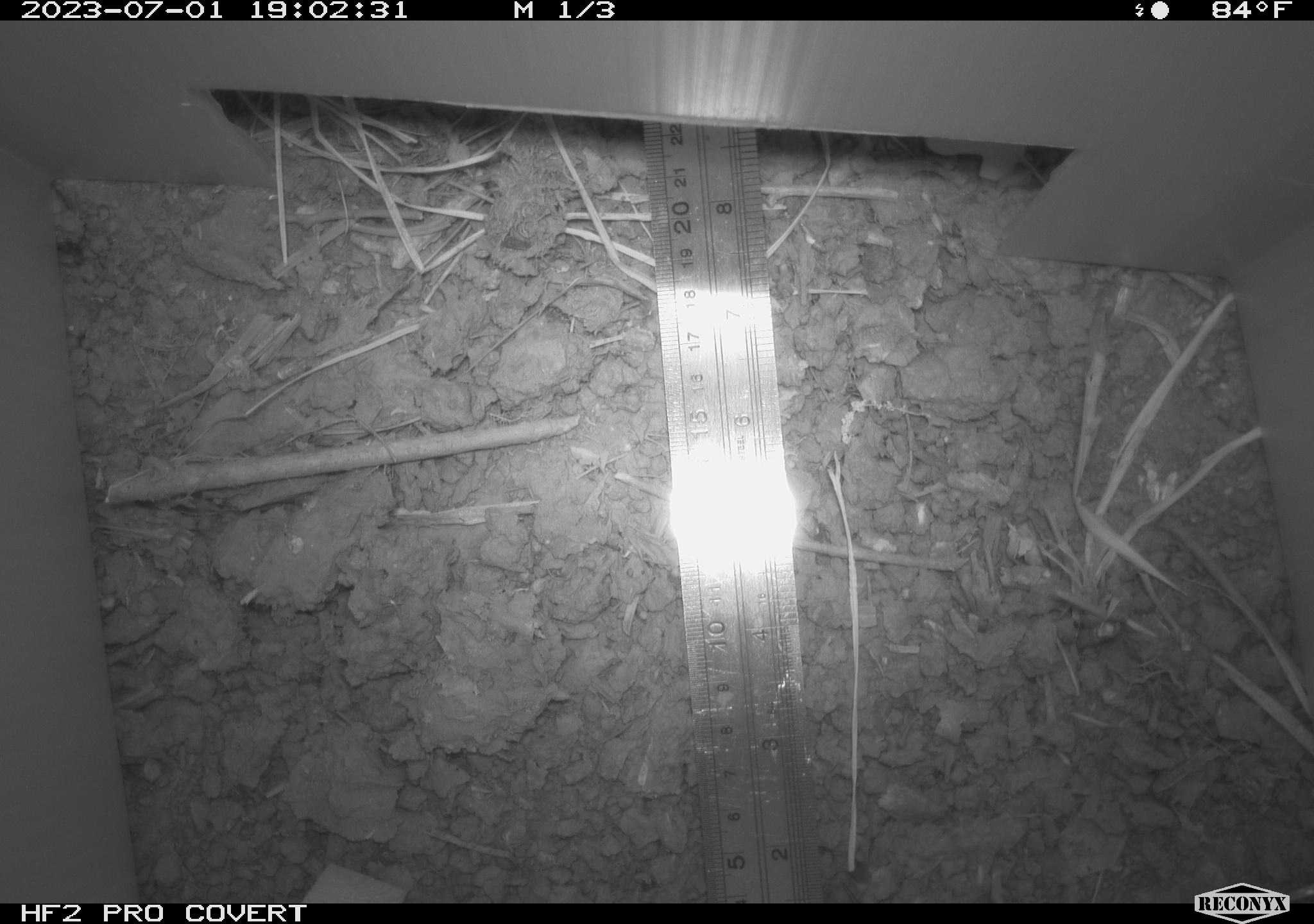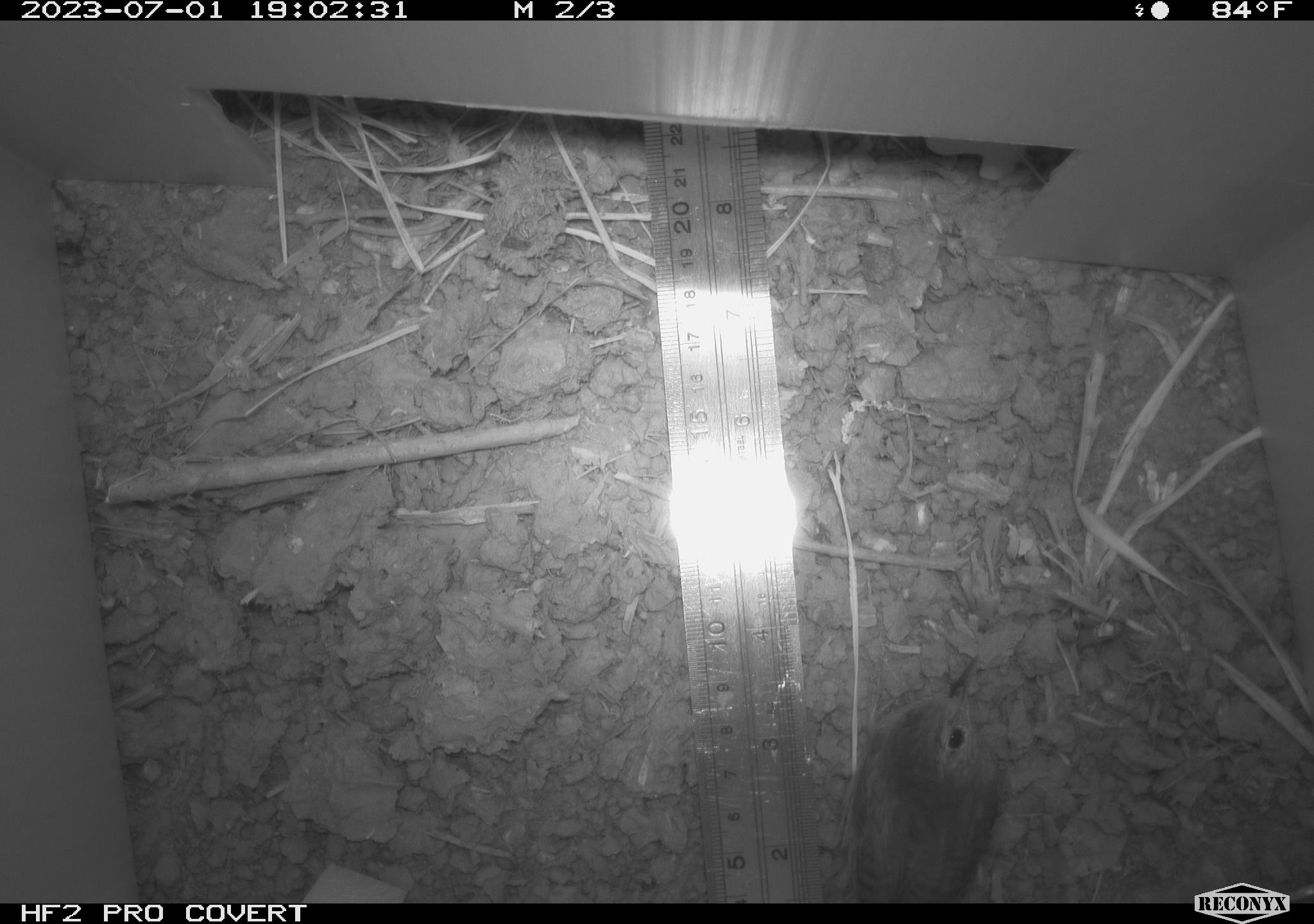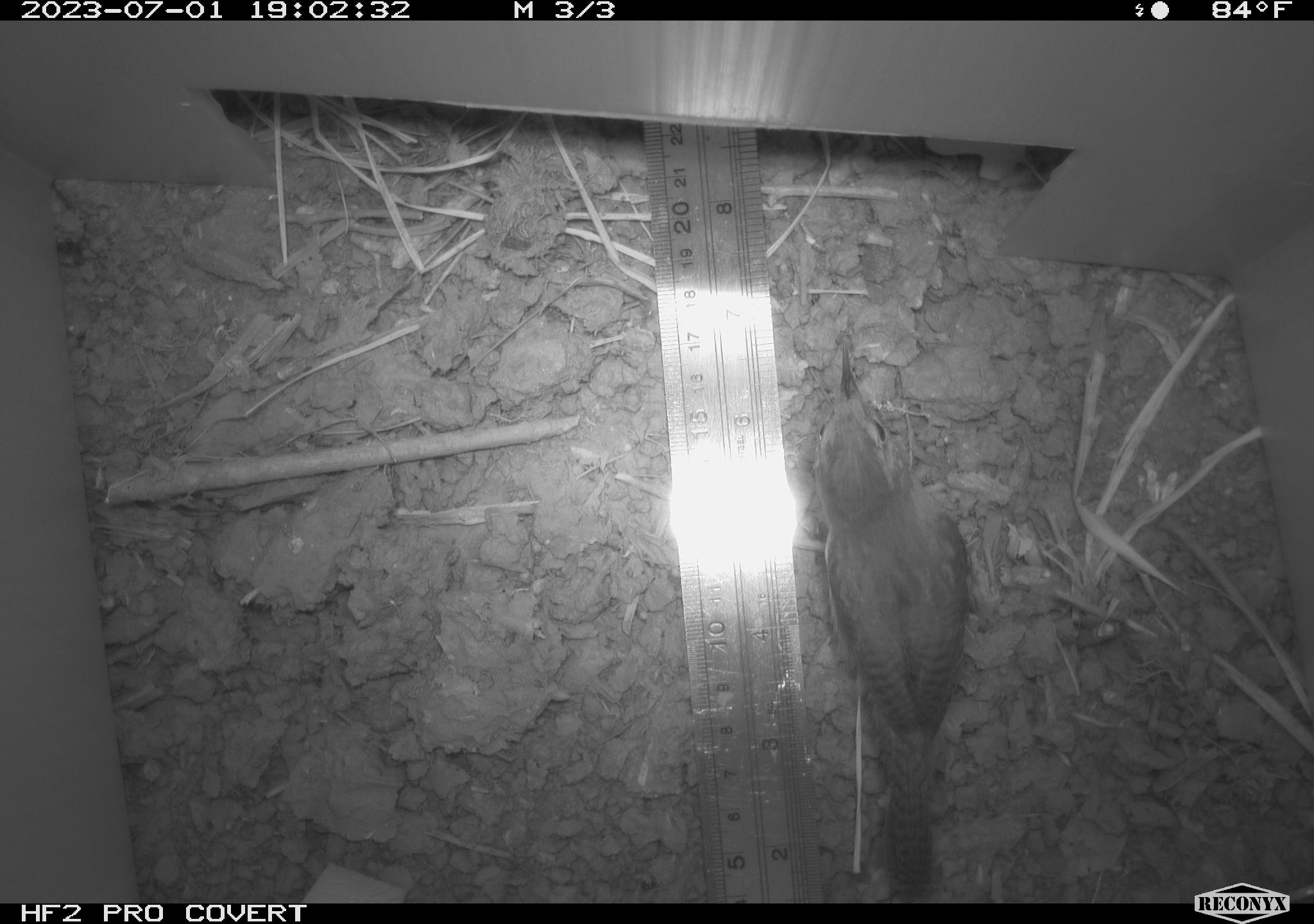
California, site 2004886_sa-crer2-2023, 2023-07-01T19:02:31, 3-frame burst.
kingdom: Animalia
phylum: Chordata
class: Aves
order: Passeriformes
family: Troglodytidae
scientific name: Troglodytidae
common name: wren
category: troglodytidae family